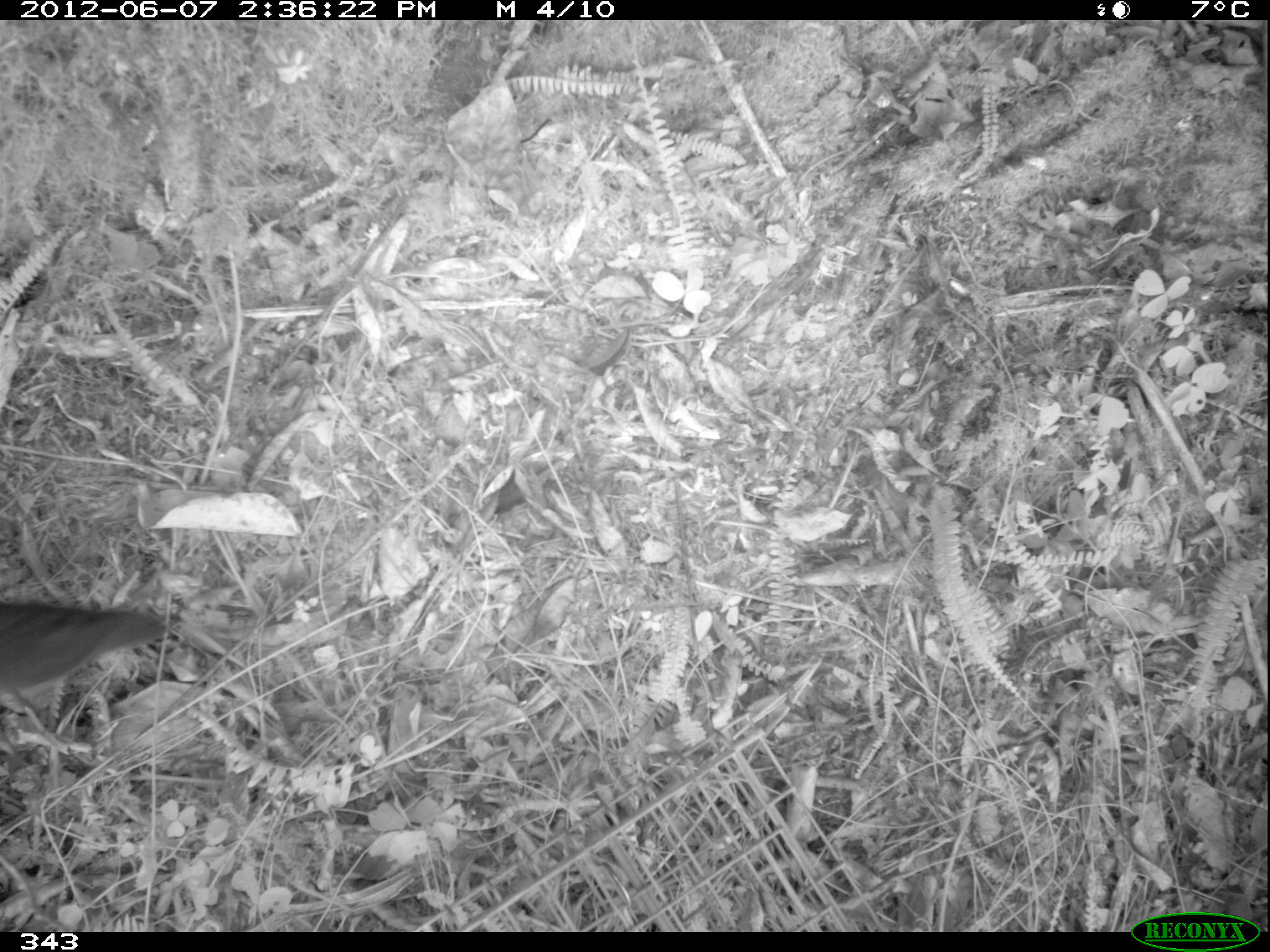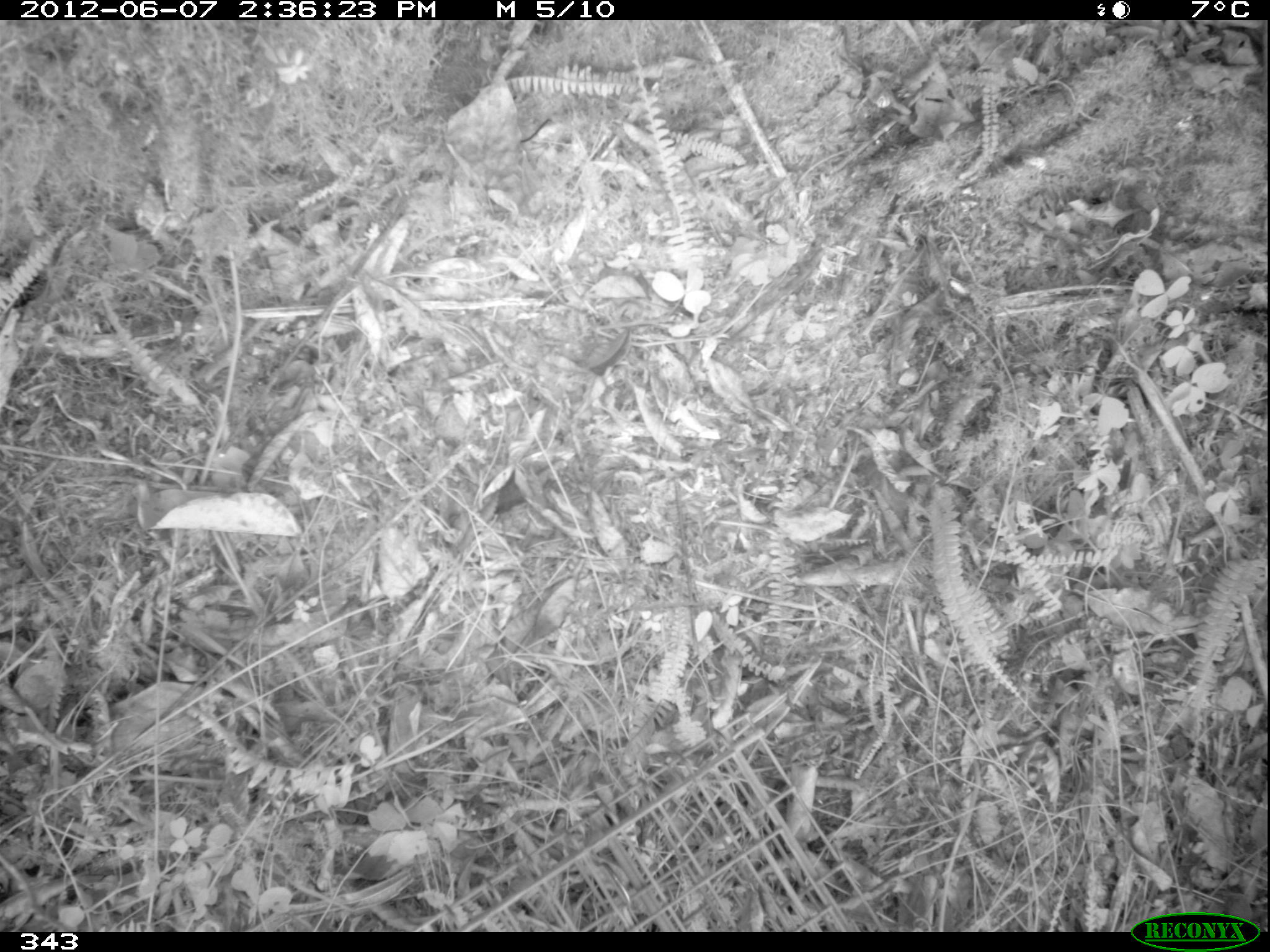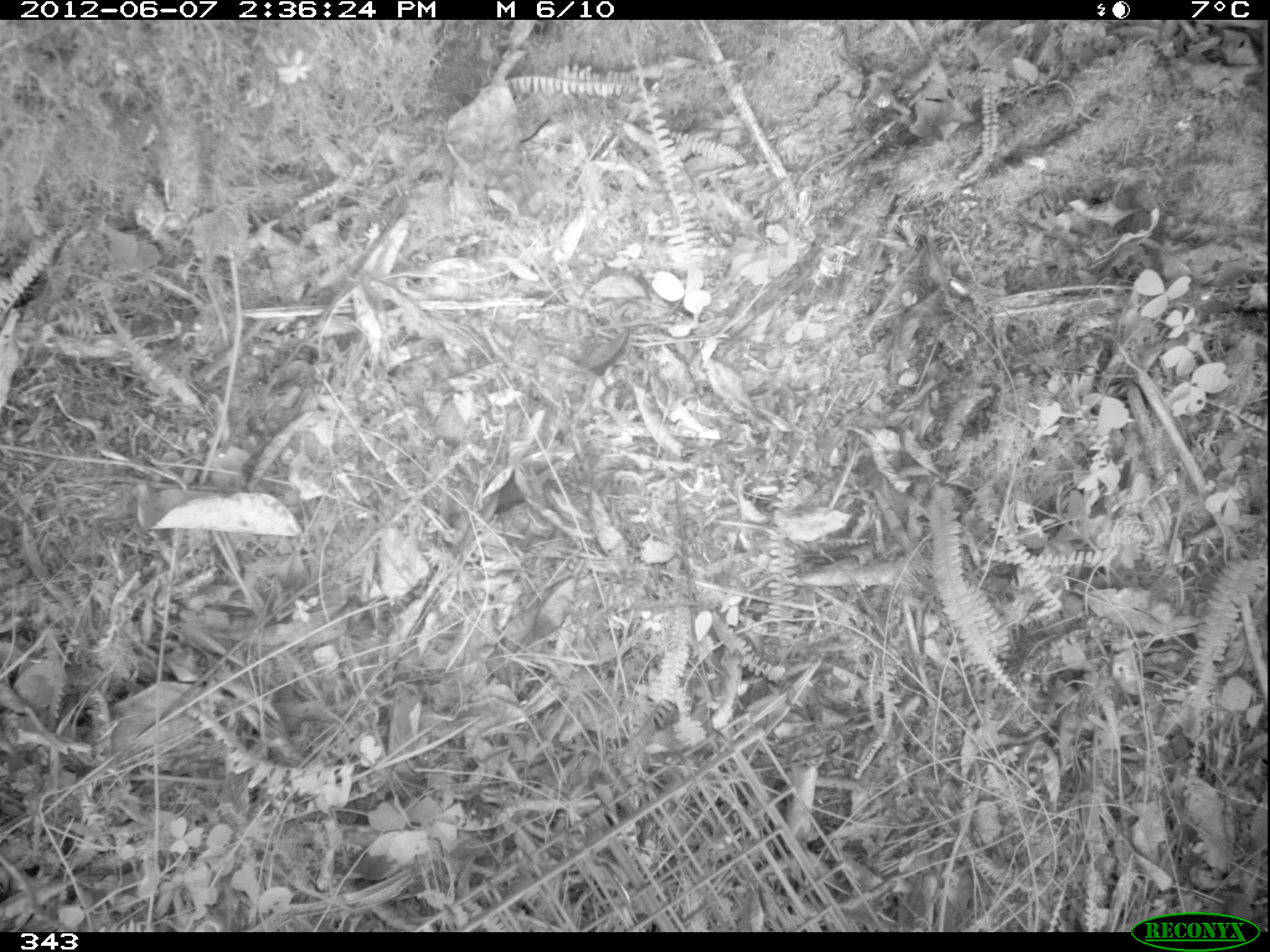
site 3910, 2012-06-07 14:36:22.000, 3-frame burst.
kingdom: Animalia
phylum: Chordata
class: Aves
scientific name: Aves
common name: bird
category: unknown bird